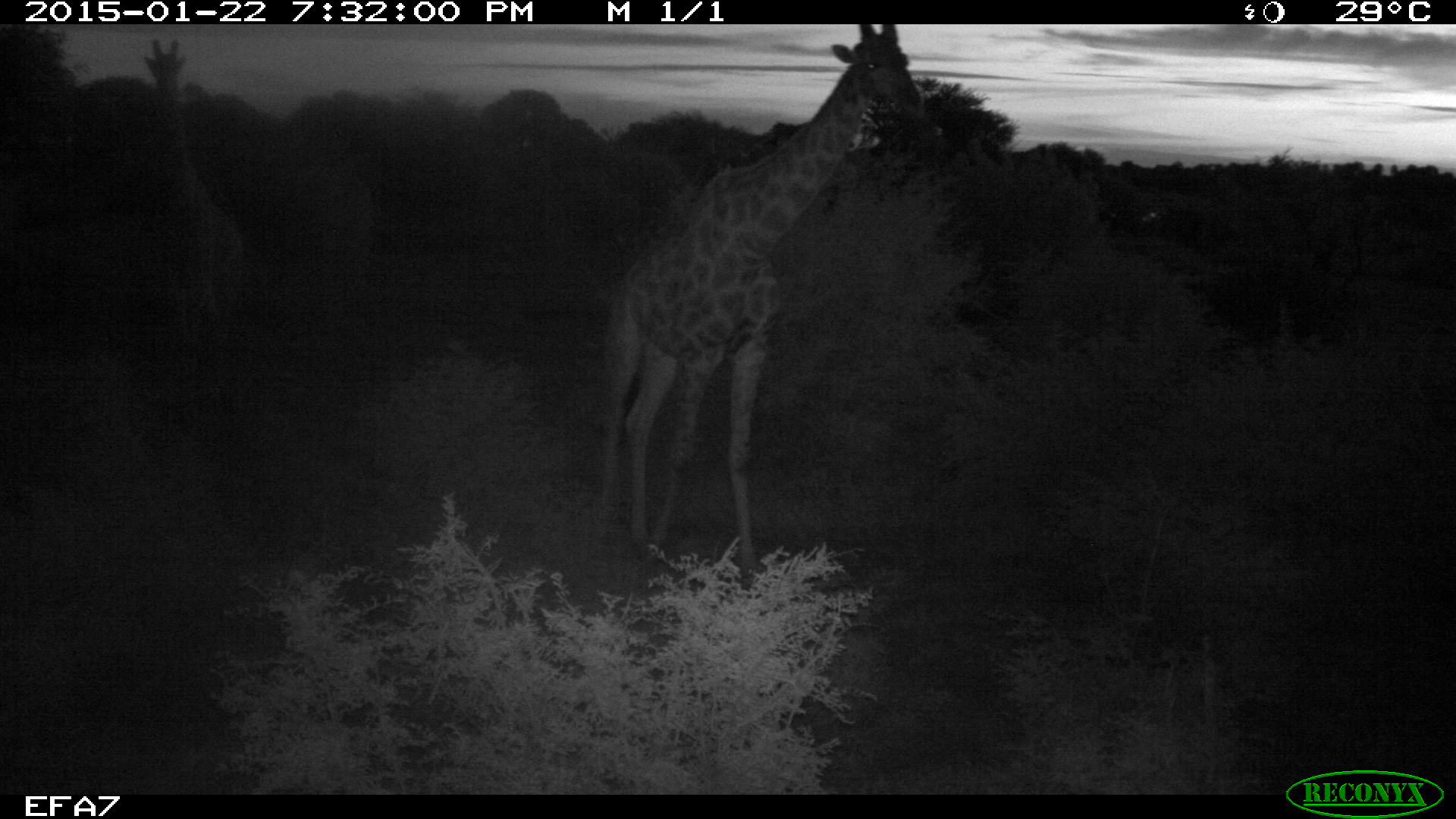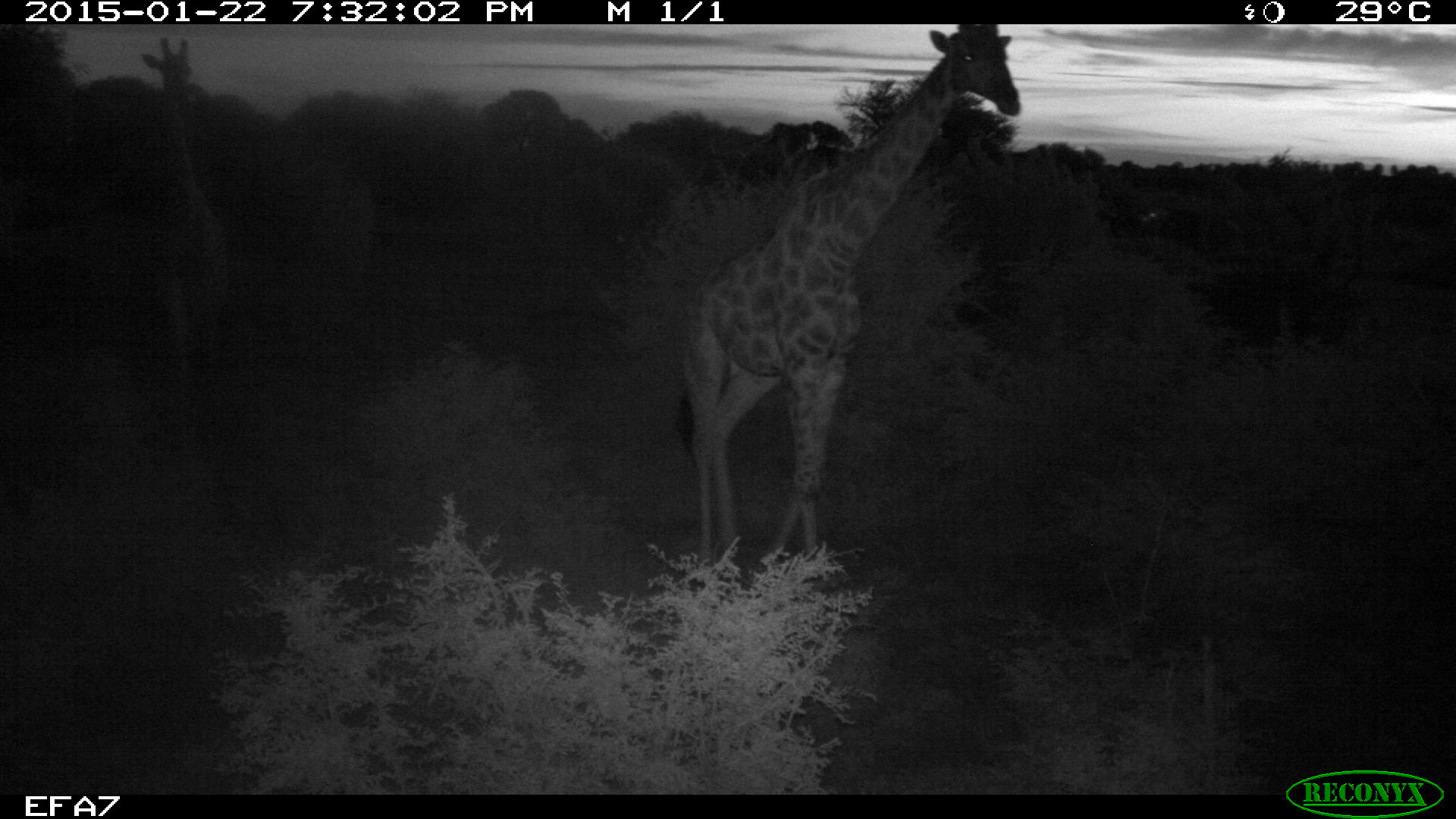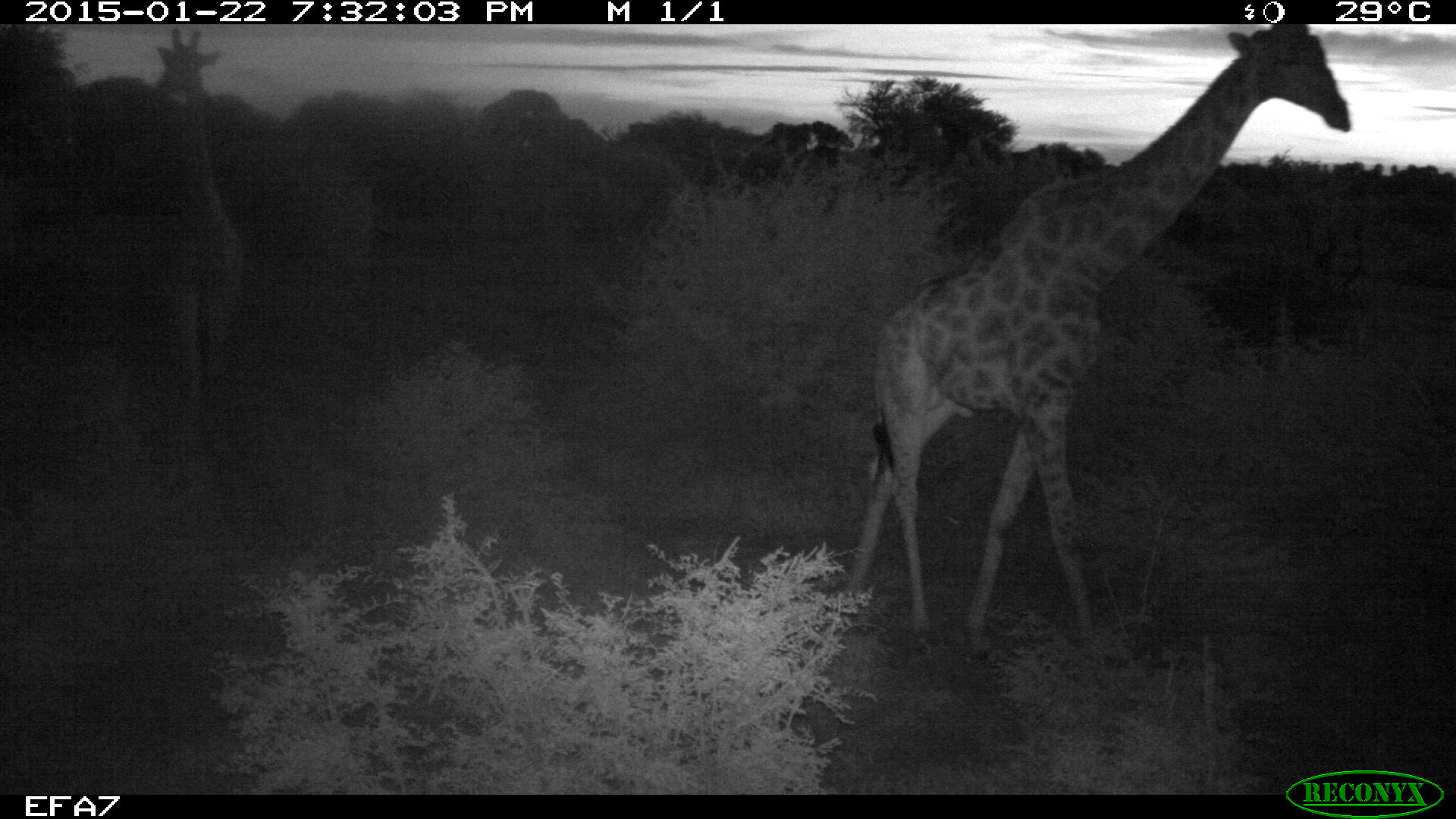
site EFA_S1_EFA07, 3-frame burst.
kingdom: Animalia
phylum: Chordata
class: Mammalia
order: Artiodactyla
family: Giraffidae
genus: Giraffa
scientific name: Giraffa camelopardalis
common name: giraffe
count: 2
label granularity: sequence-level